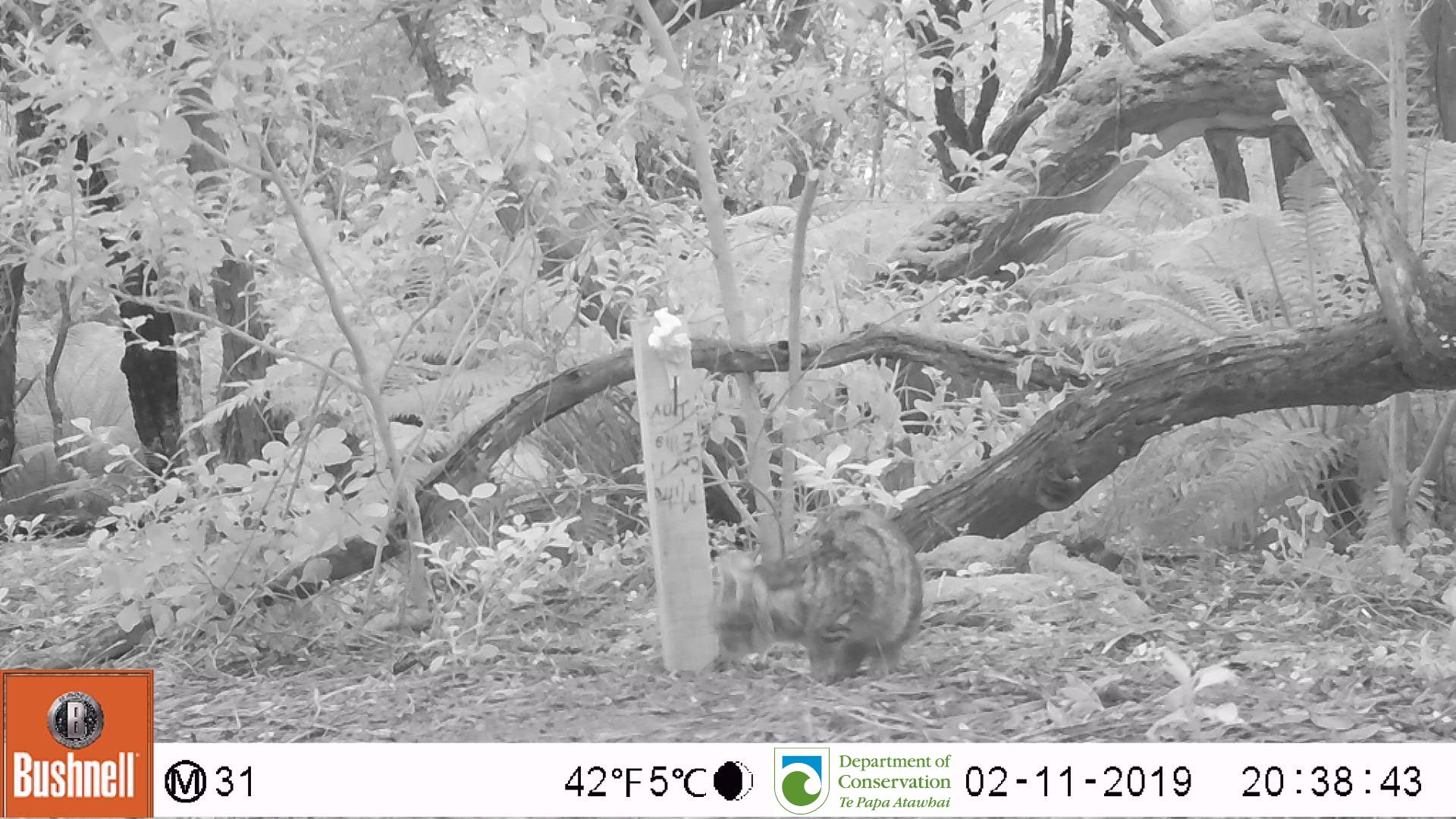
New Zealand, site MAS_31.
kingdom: Animalia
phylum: Chordata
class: Mammalia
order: Carnivora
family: Felidae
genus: Felis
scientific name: Felis catus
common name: domestic cat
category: cat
Cat (domestic cat) (Felis catus).